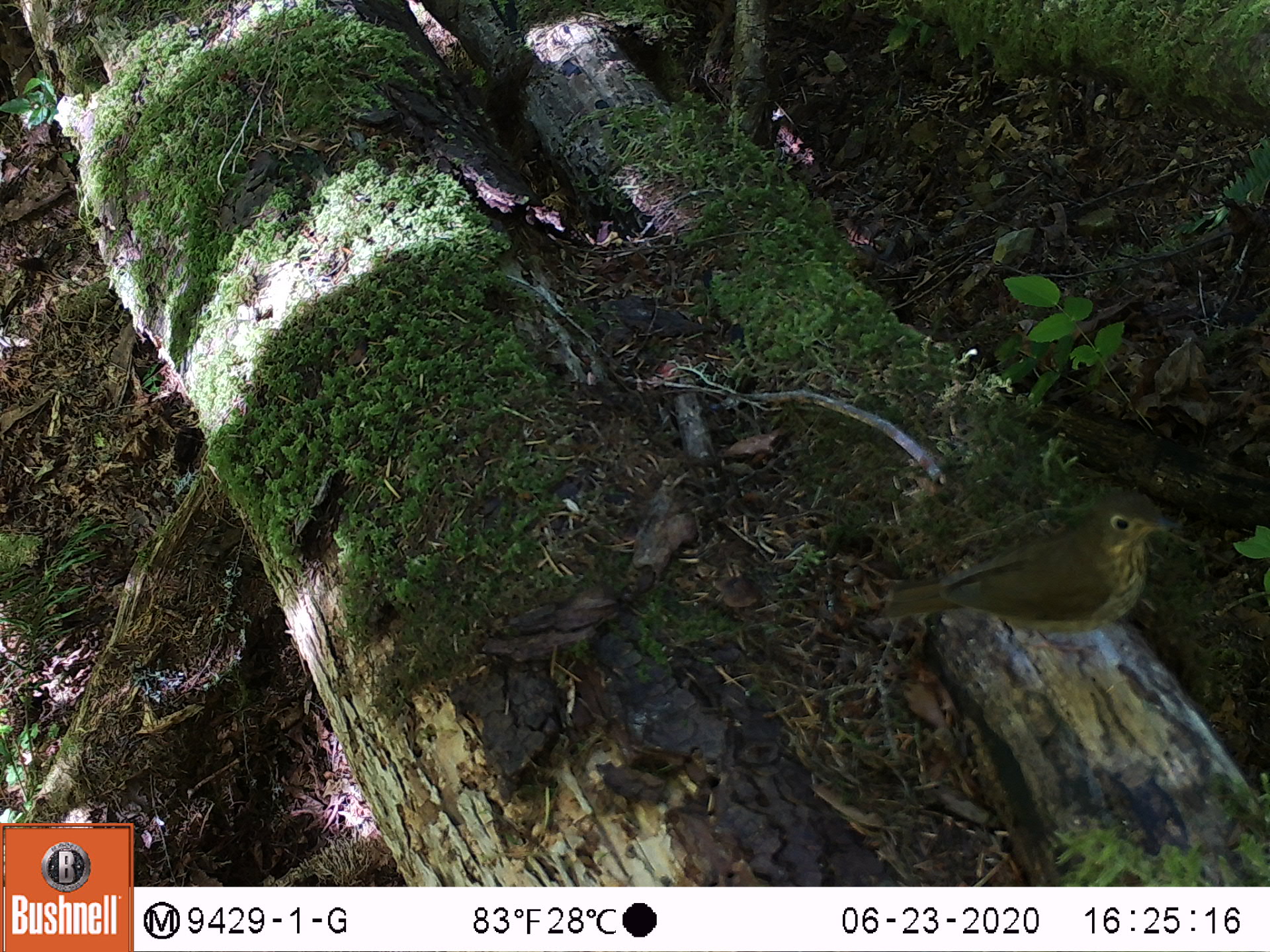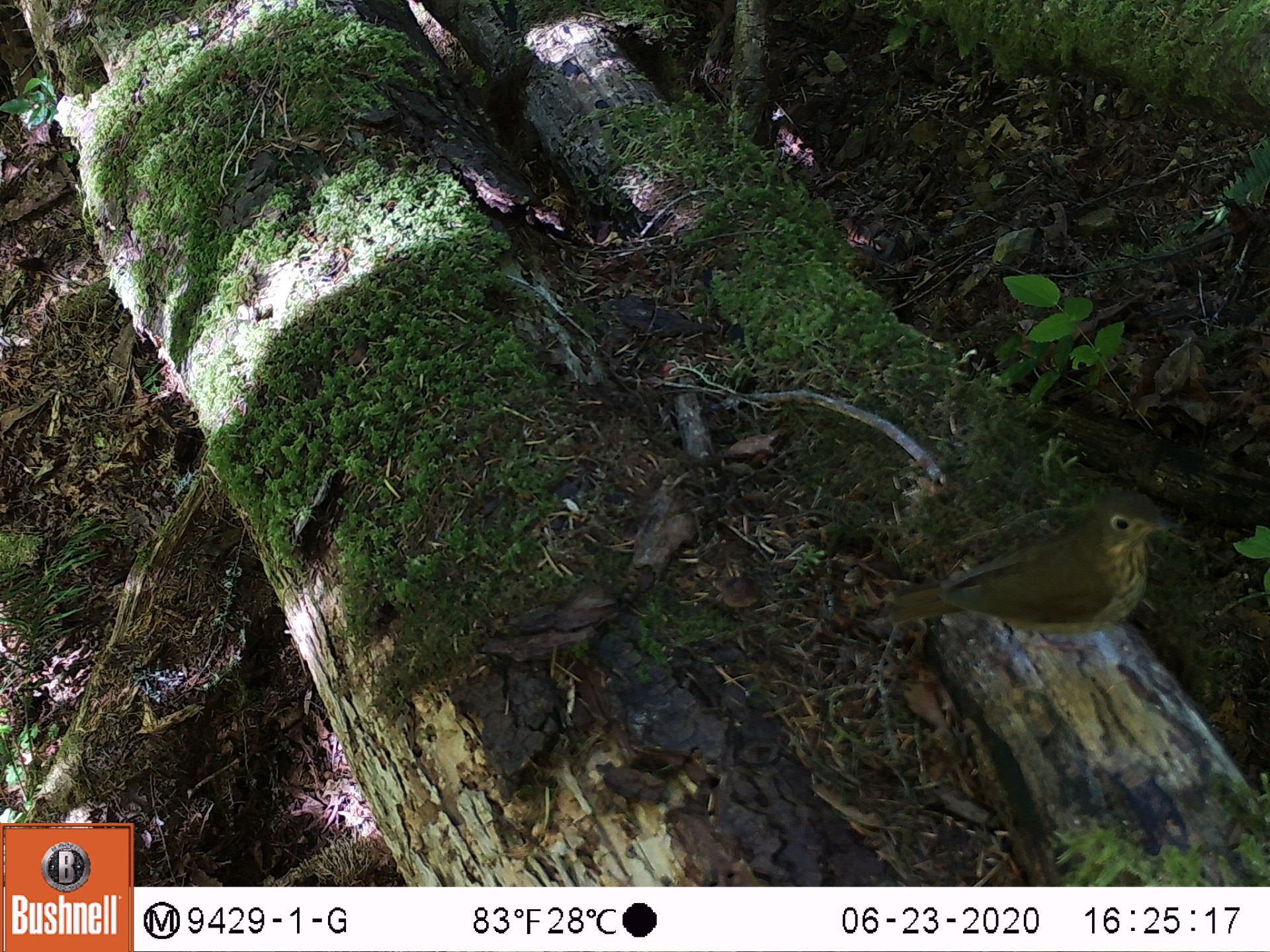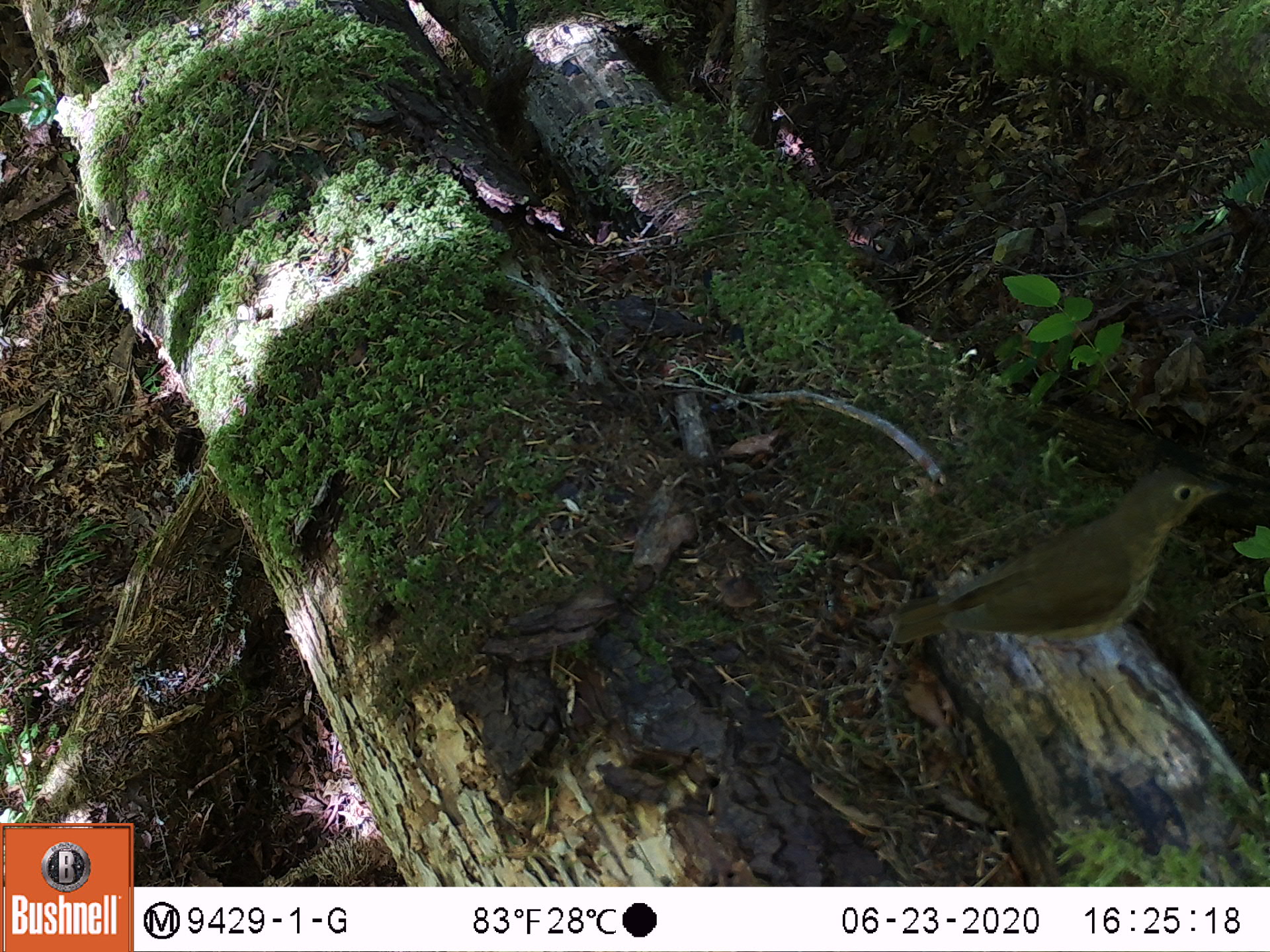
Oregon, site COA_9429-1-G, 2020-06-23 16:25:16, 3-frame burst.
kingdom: Animalia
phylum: Chordata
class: Aves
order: Passeriformes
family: Turdidae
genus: Catharus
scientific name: Catharus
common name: brown thrushes and nightingale-thrushes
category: catharus species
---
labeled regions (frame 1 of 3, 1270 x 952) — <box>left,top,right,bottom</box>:
catharus species: <box>871,494,1173,635</box>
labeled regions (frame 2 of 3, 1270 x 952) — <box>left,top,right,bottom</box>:
catharus species: <box>883,498,1164,625</box>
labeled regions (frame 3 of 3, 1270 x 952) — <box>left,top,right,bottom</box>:
catharus species: <box>888,469,1223,654</box>